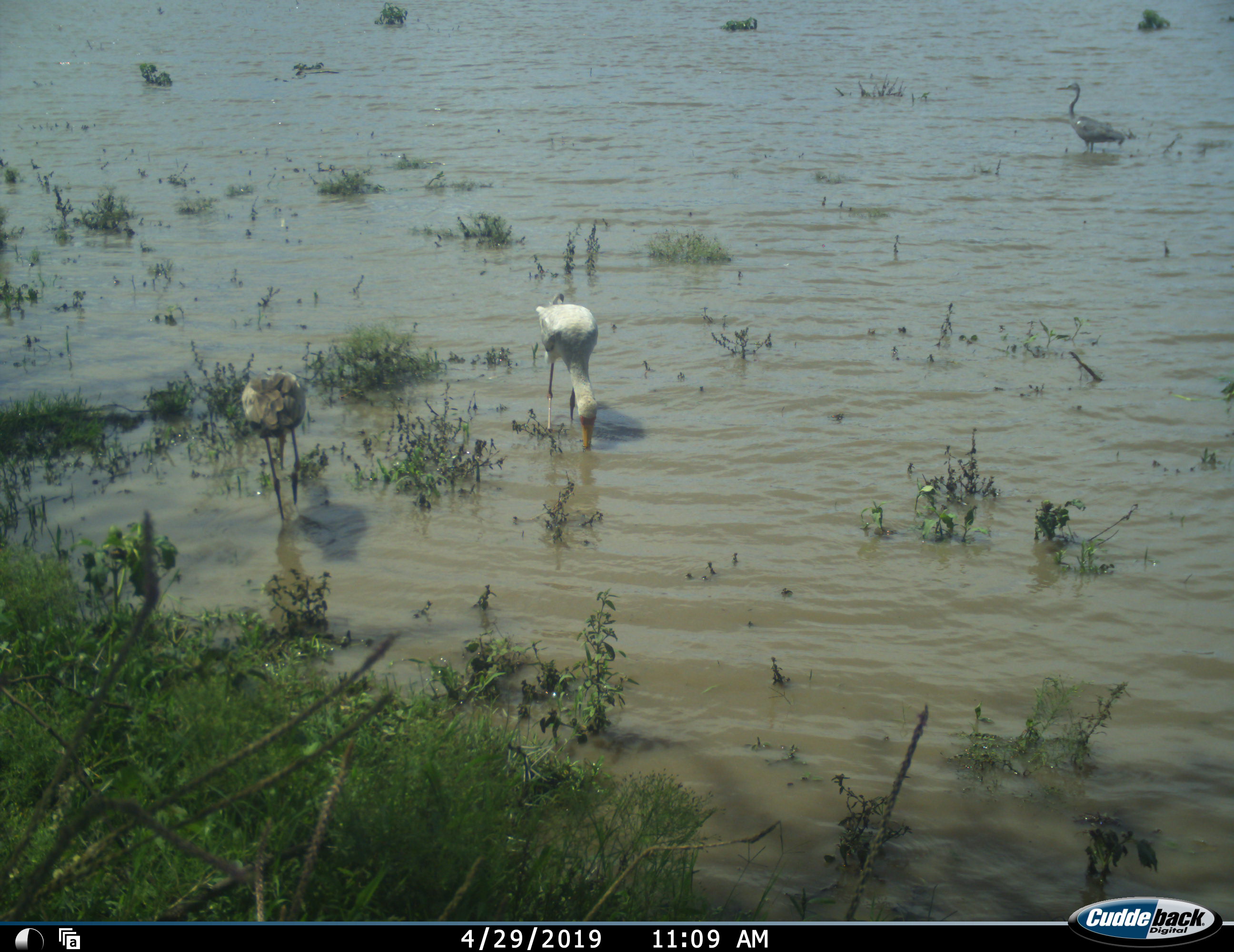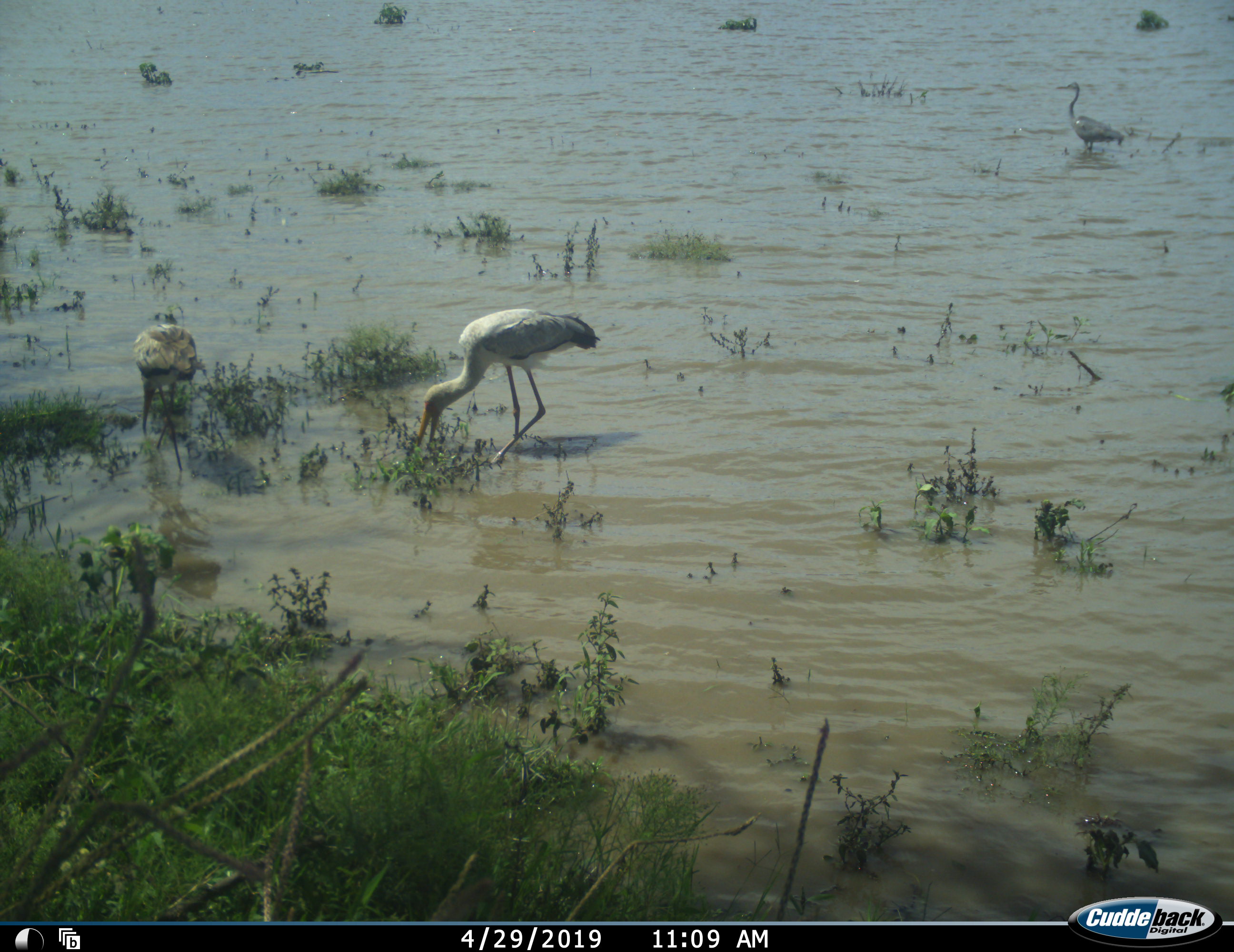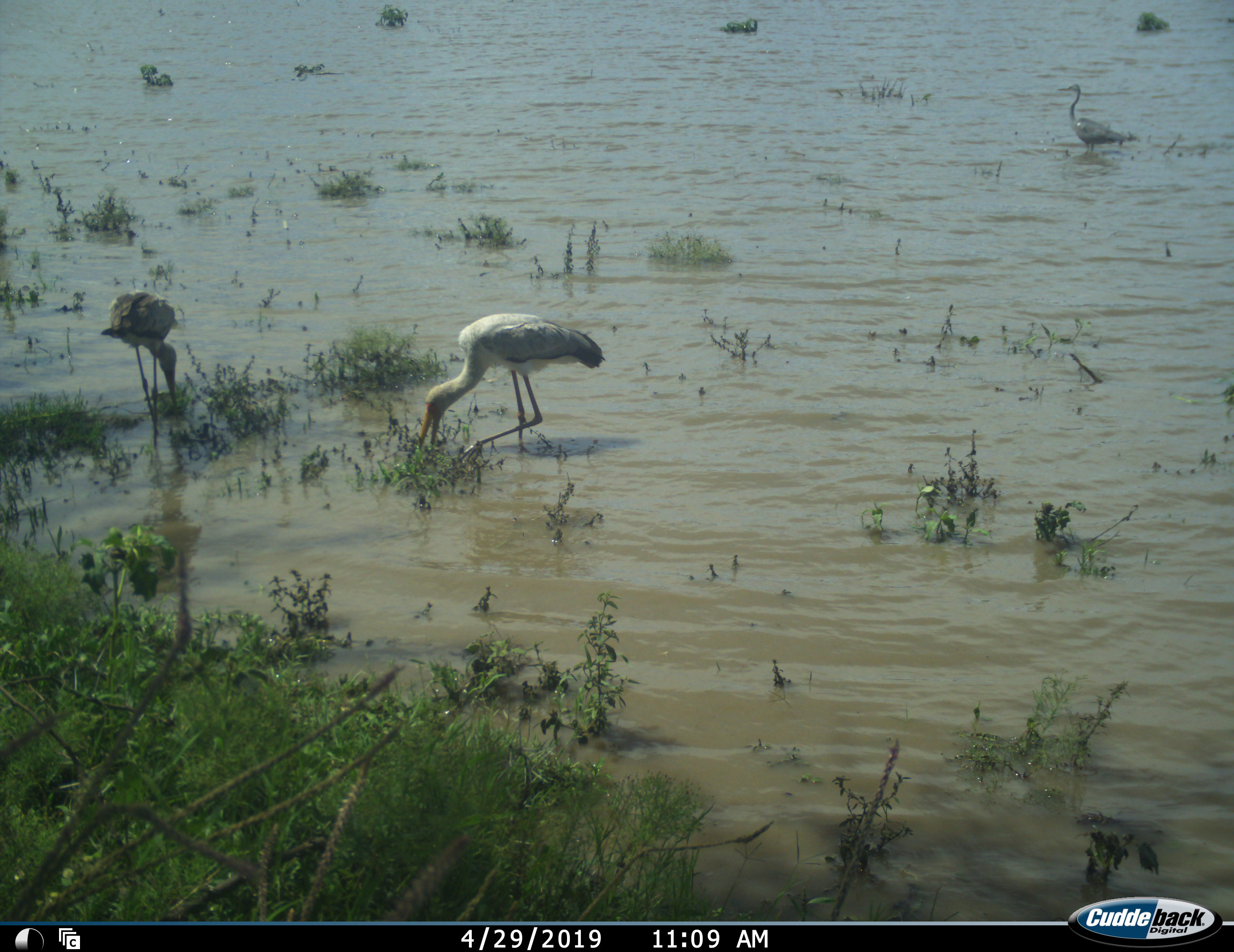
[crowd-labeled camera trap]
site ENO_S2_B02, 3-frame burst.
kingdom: Animalia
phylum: Chordata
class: Aves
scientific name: Aves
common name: bird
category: birdother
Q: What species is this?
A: Birdother (bird) (Aves).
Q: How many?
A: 3.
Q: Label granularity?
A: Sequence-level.